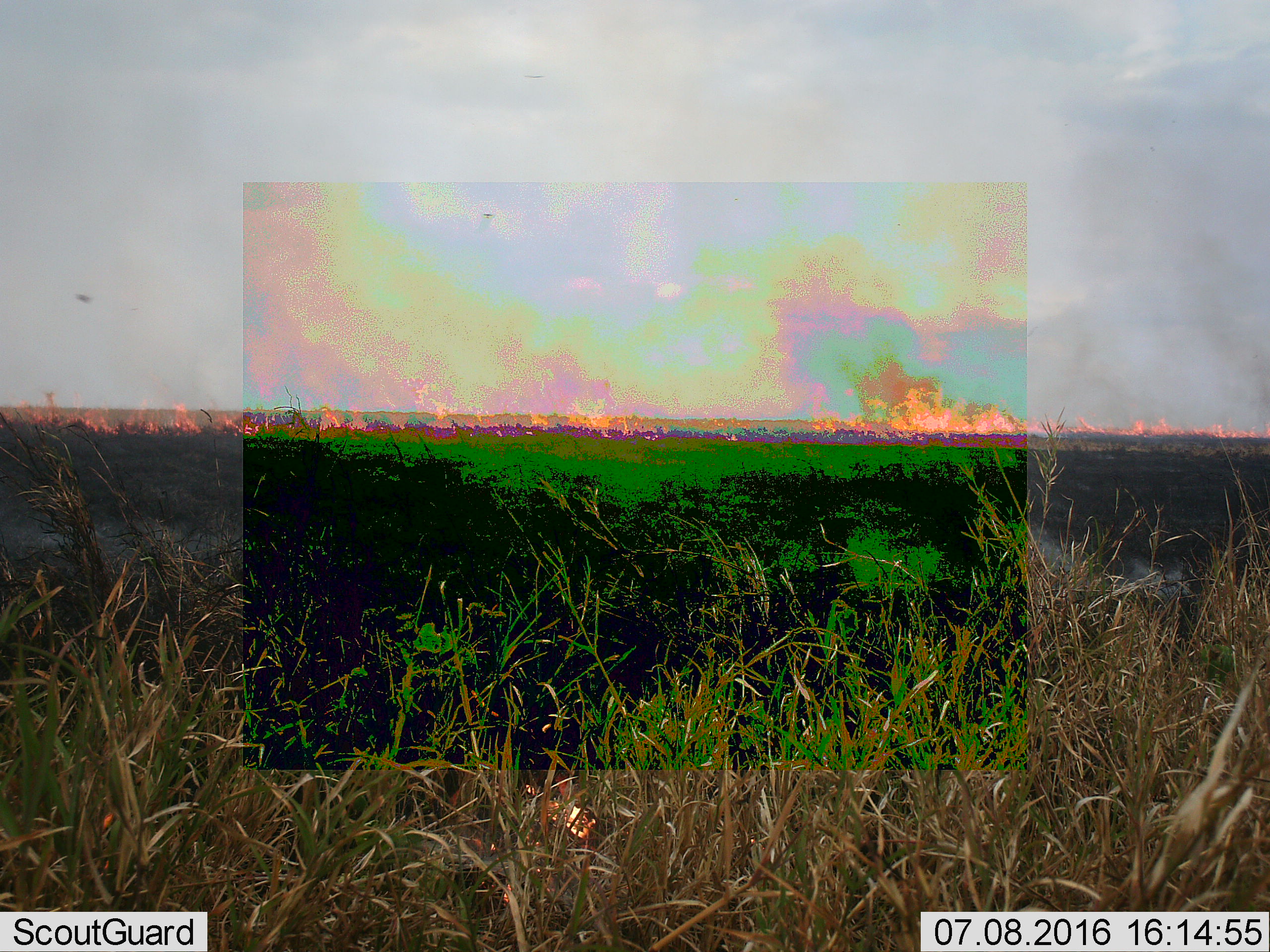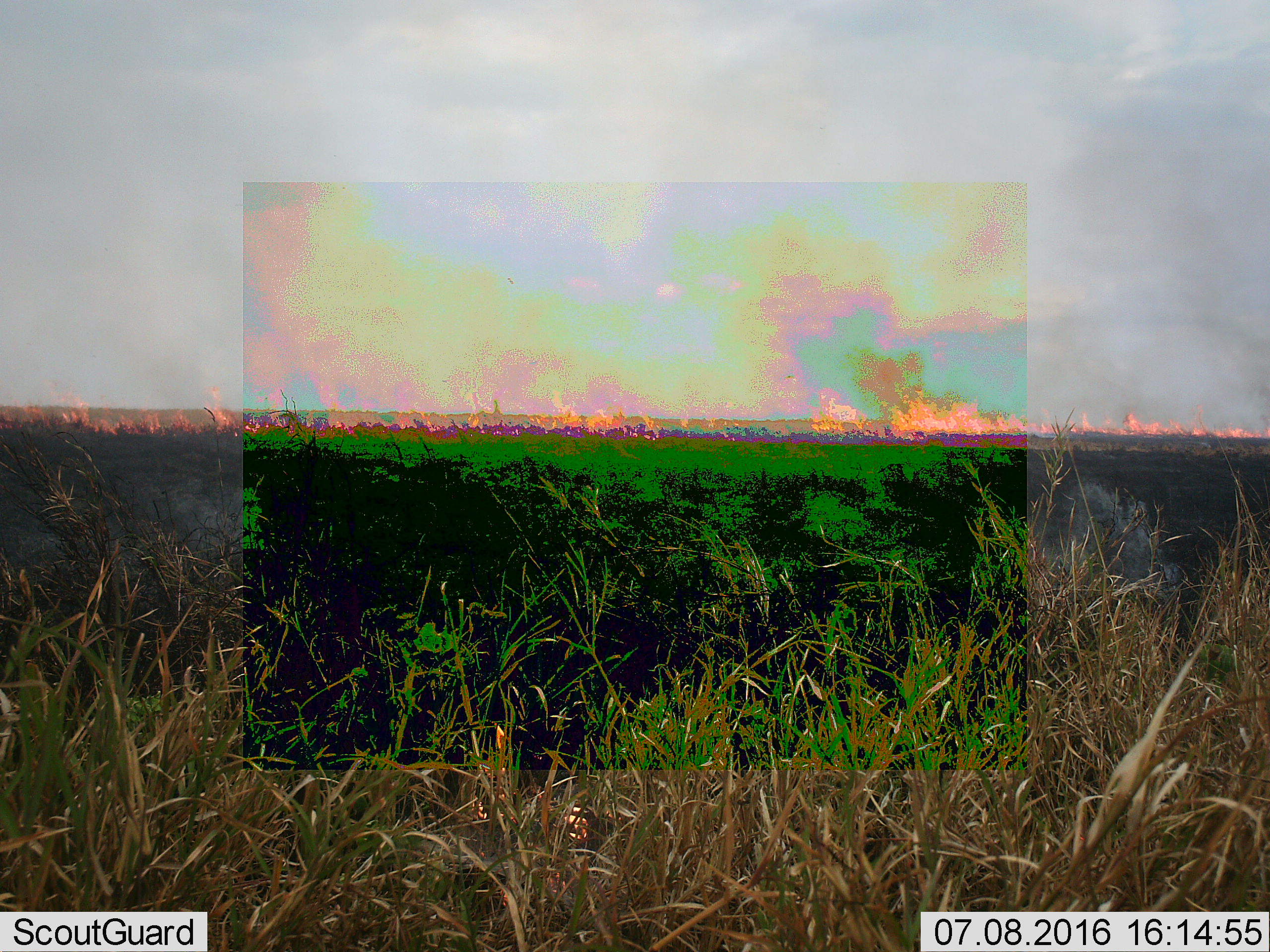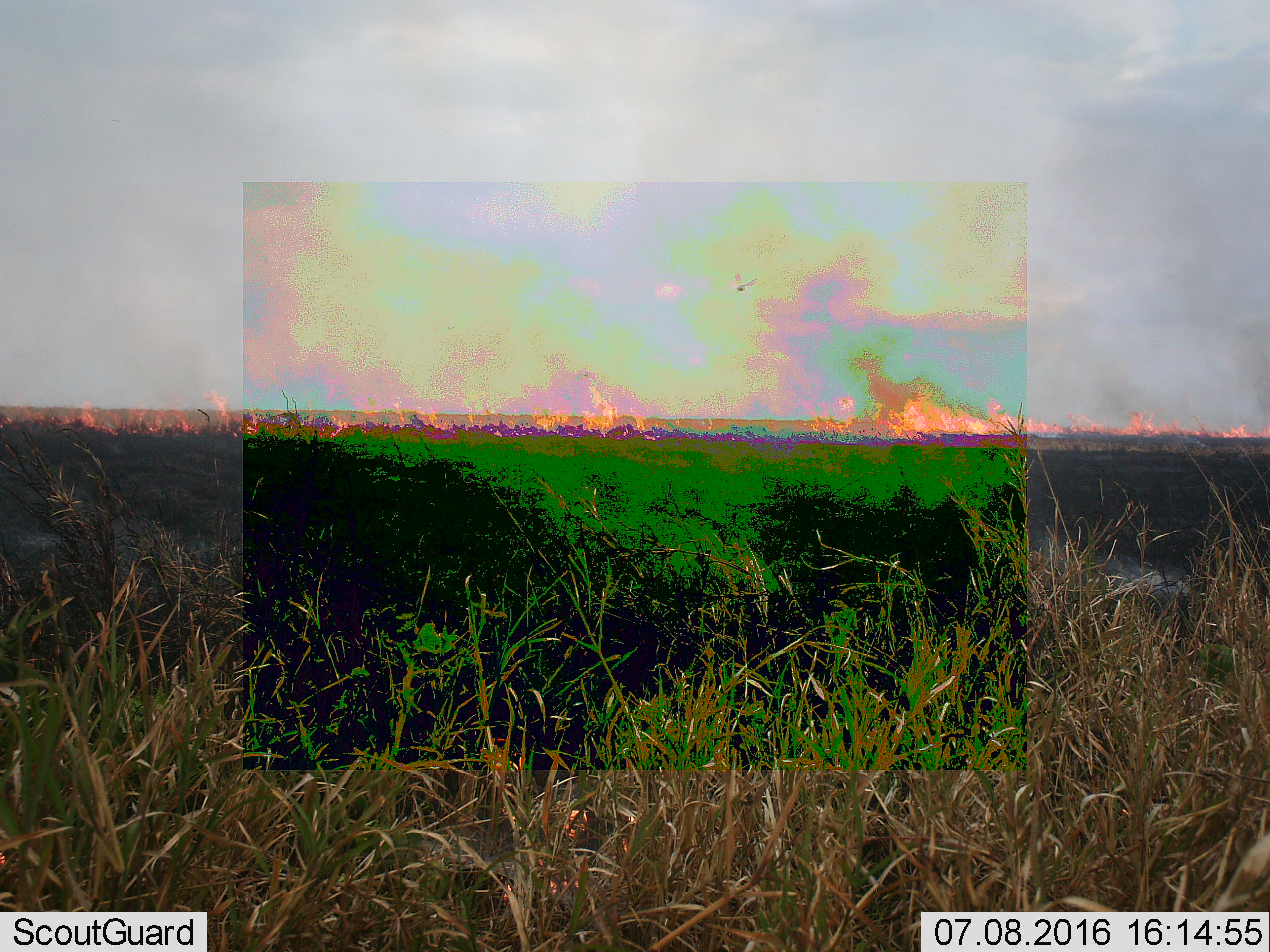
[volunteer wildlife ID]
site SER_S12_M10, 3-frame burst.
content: unidentified animal